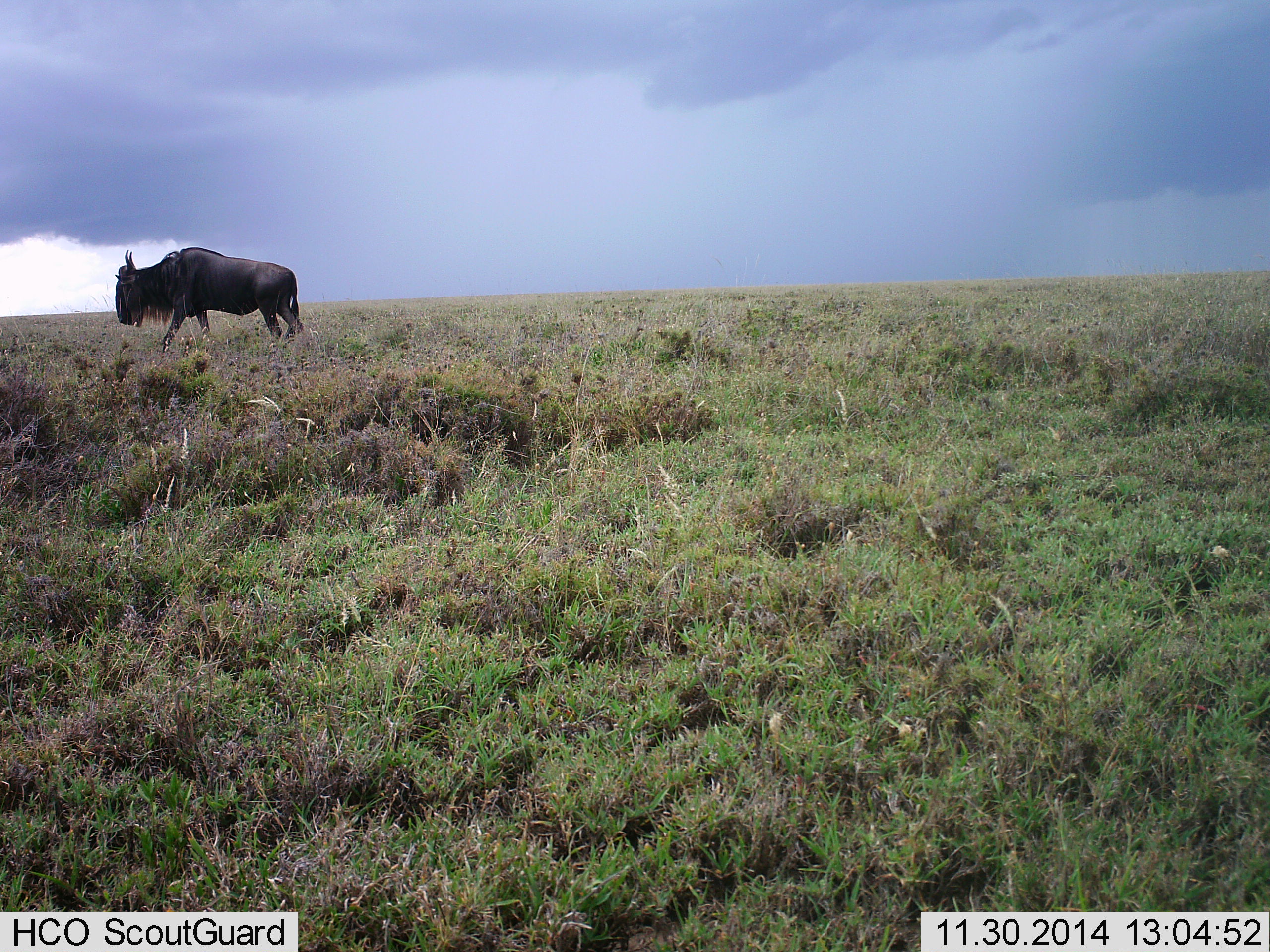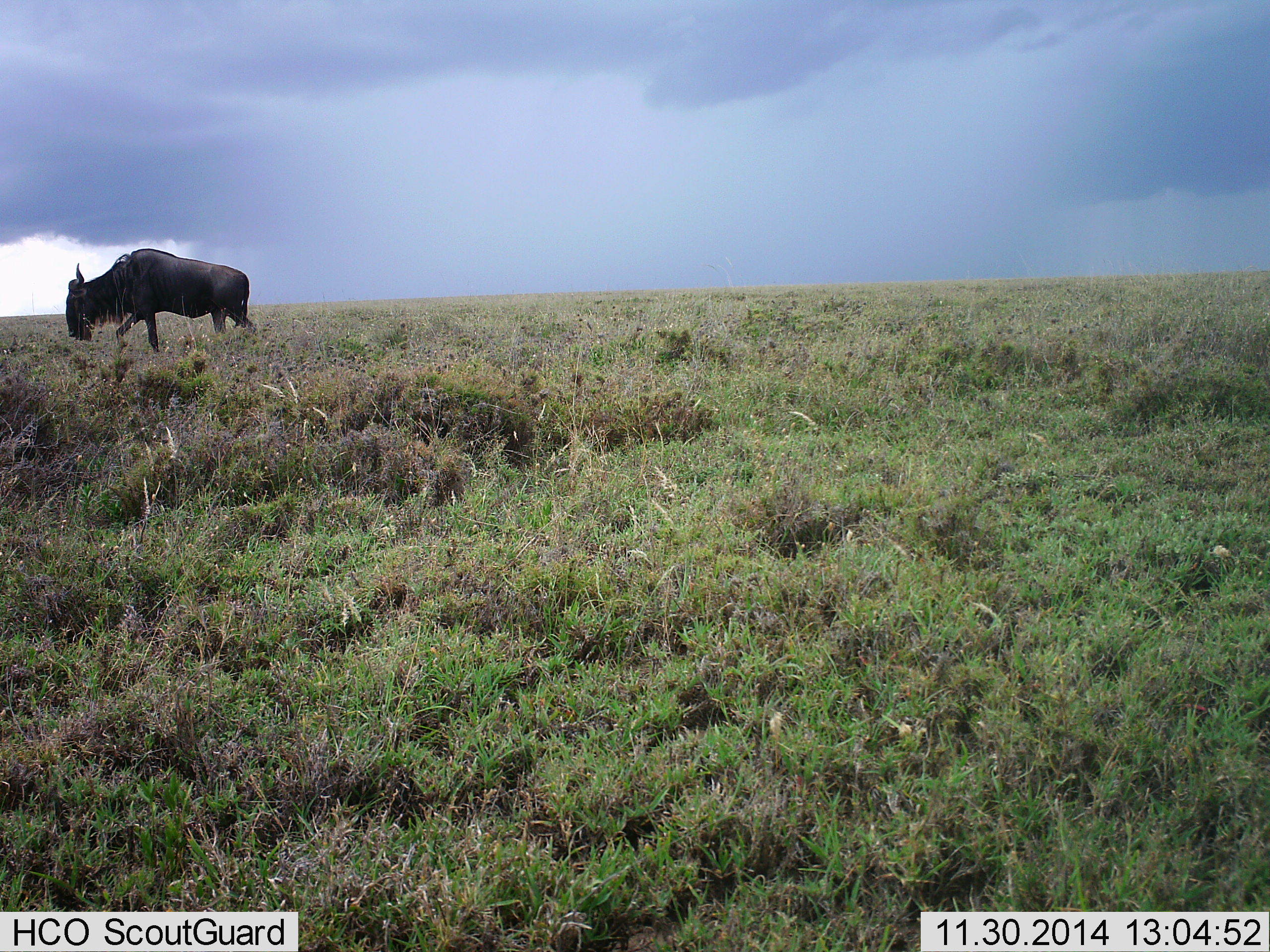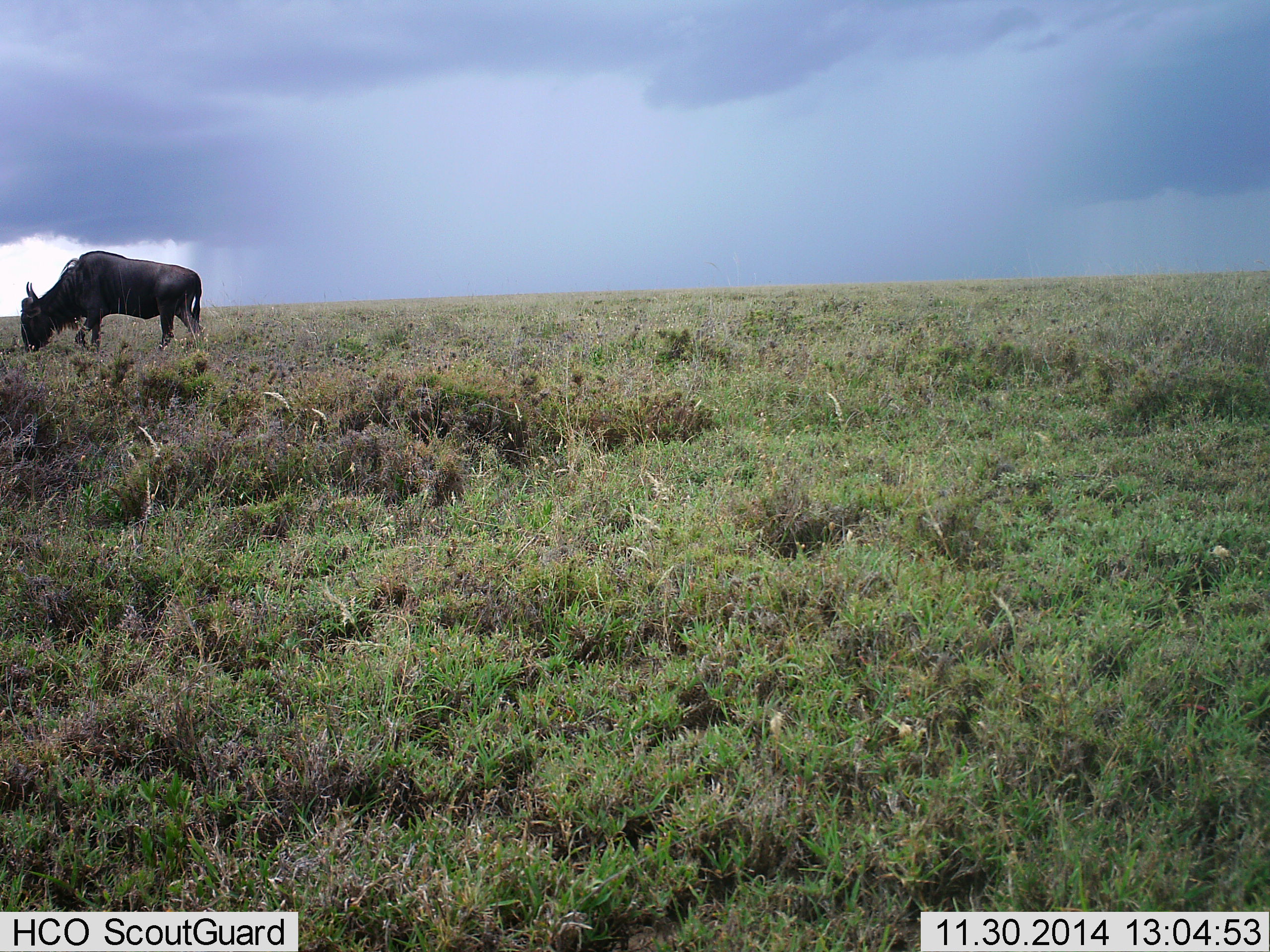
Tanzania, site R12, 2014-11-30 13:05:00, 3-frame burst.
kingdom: Animalia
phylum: Chordata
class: Mammalia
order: Artiodactyla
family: Bovidae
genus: Connochaetes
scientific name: Connochaetes taurinus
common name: blue wildebeest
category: wildebeest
Wildebeest (blue wildebeest) (Connochaetes taurinus), count 1. Behavior (volunteer vote fractions): standing 10%, resting 0%, moving 80%, interacting 0%. Young present (vote fraction): 0%. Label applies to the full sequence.